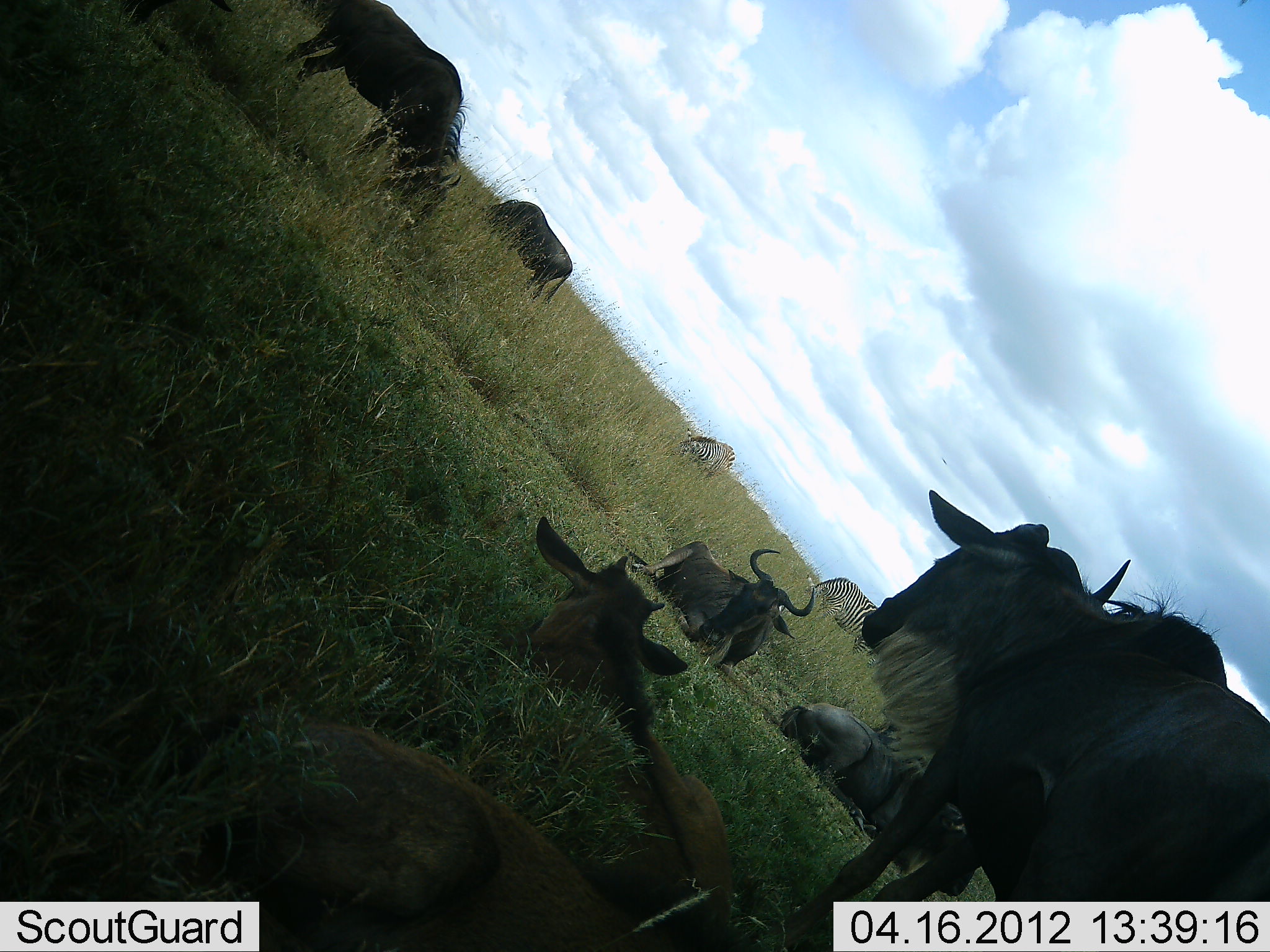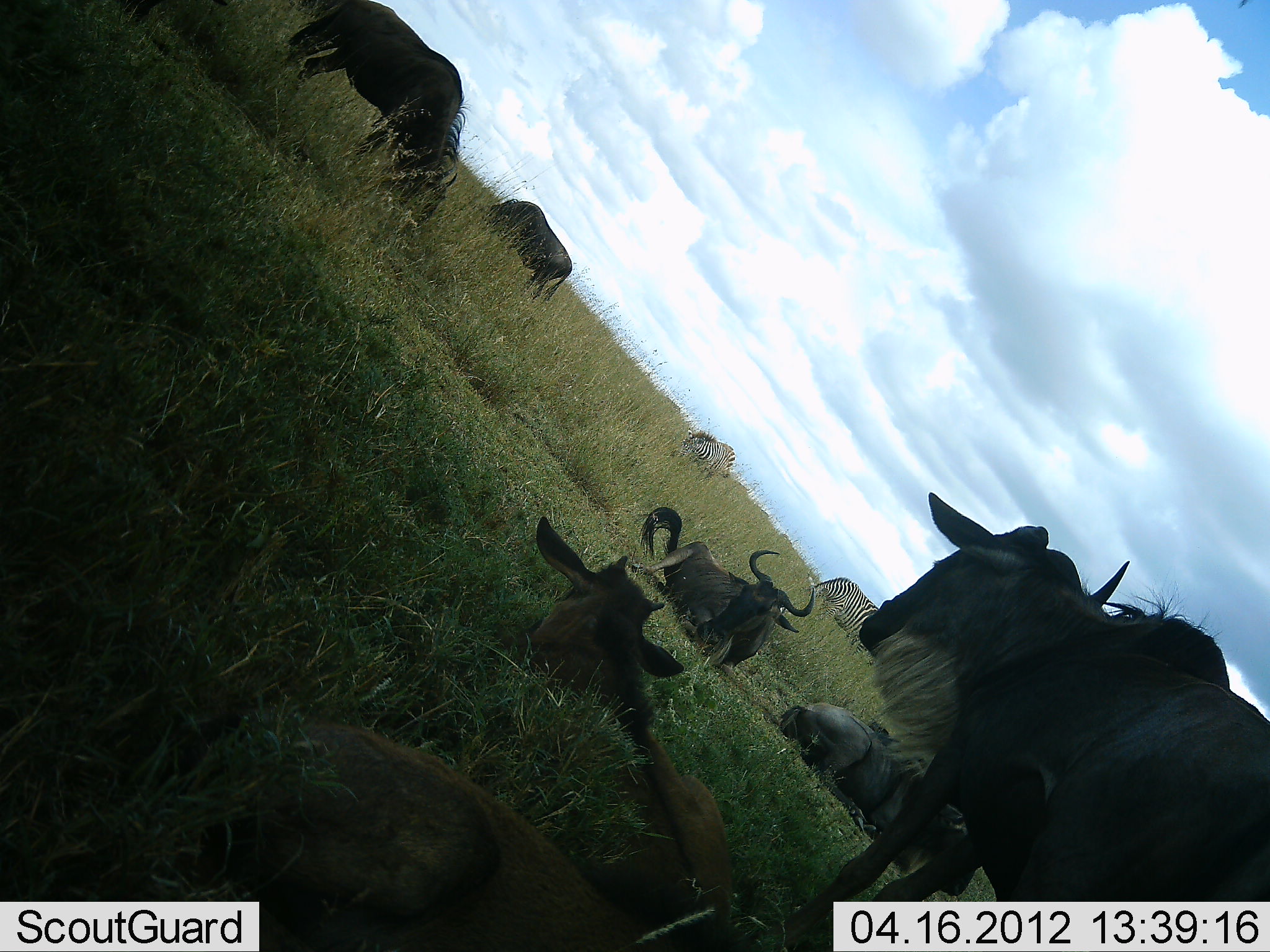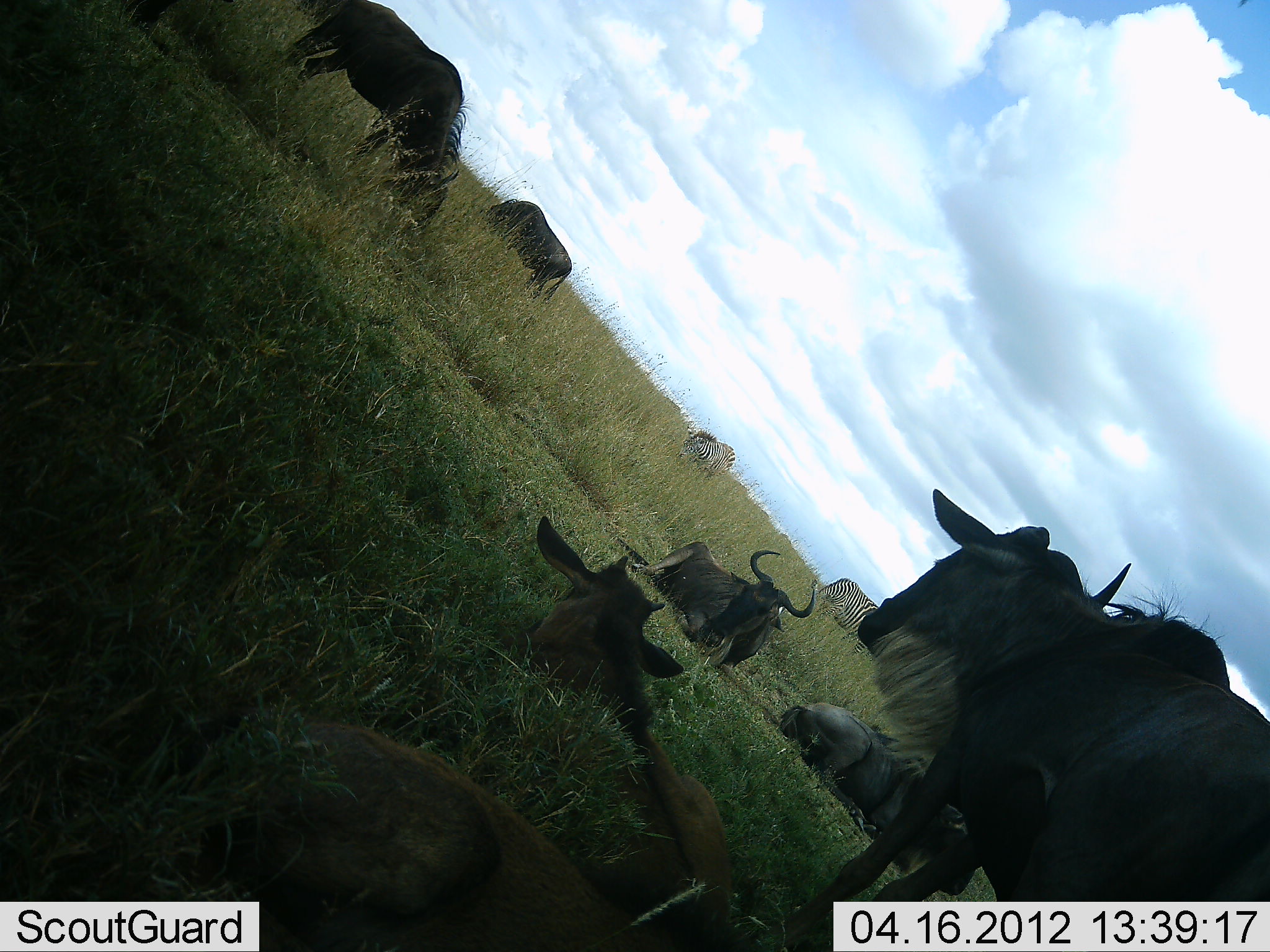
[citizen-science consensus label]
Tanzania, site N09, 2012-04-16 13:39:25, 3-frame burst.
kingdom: Animalia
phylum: Chordata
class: Mammalia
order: Artiodactyla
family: Bovidae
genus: Connochaetes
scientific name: Connochaetes taurinus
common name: blue wildebeest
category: wildebeest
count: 7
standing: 68%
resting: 100%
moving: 0%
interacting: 0%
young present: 42%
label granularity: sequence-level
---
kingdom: Animalia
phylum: Chordata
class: Mammalia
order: Perissodactyla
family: Equidae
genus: Equus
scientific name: Equus quagga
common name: plains zebra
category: zebra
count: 2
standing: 57%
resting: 5%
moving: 5%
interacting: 0%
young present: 0%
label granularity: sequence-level